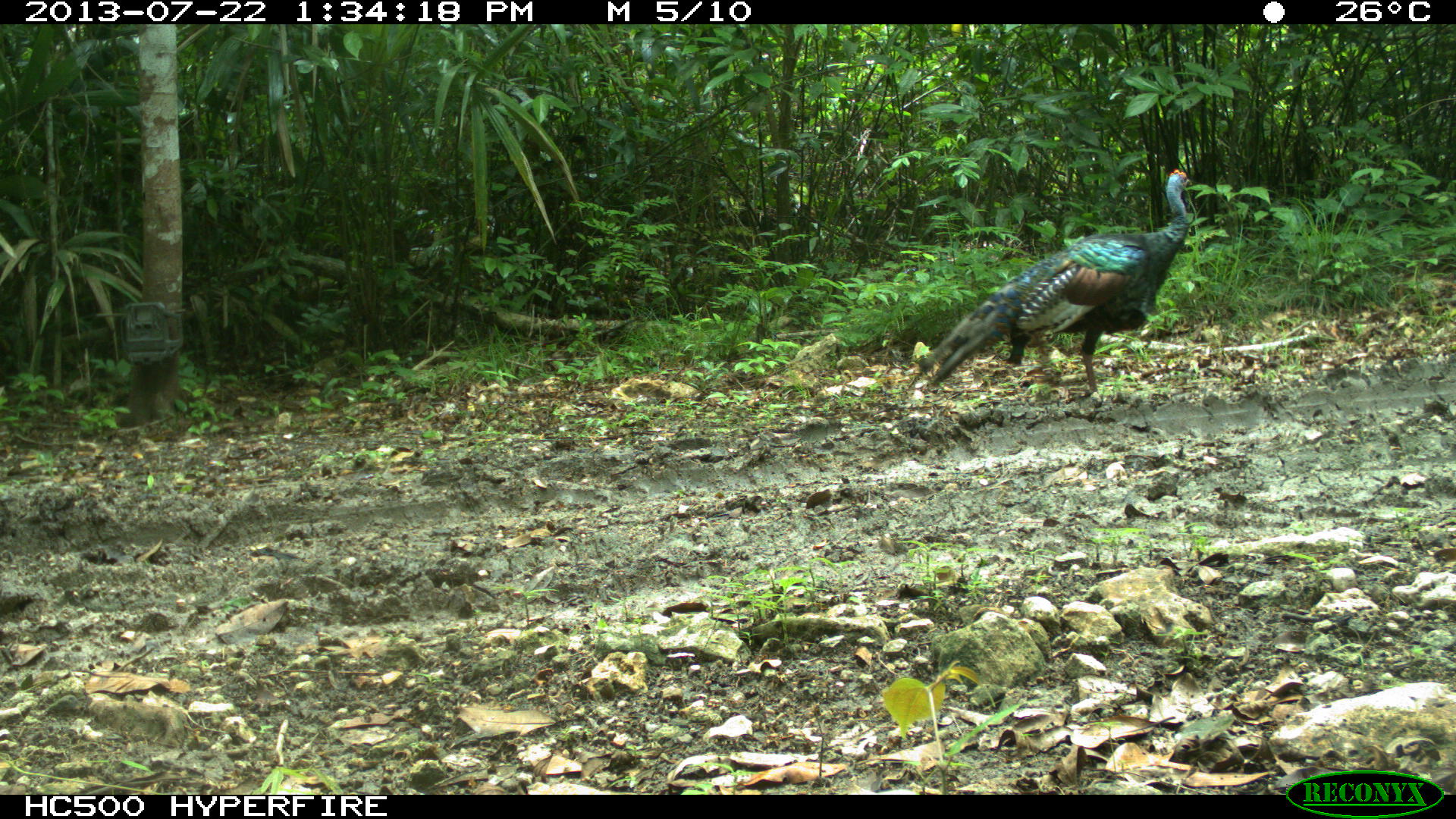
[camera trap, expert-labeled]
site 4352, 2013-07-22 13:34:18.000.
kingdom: Animalia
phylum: Chordata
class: Aves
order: Galliformes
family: Phasianidae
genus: Meleagris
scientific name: Meleagris ocellata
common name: ocellated turkey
Meleagris ocellata (ocellated turkey), count 1, sex male.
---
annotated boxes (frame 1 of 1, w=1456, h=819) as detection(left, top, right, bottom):
meleagris ocellata: detection(917, 163, 1193, 392)